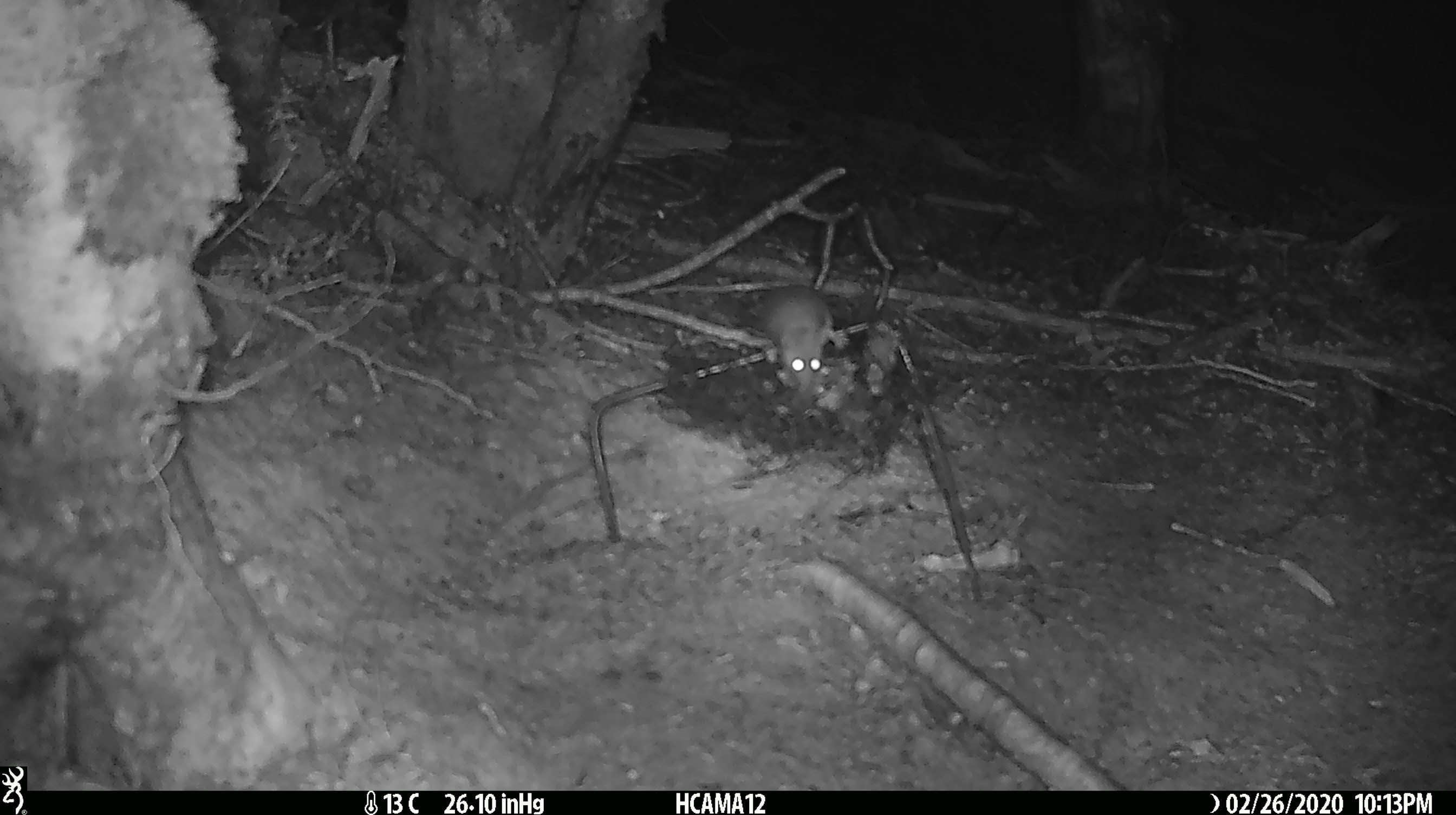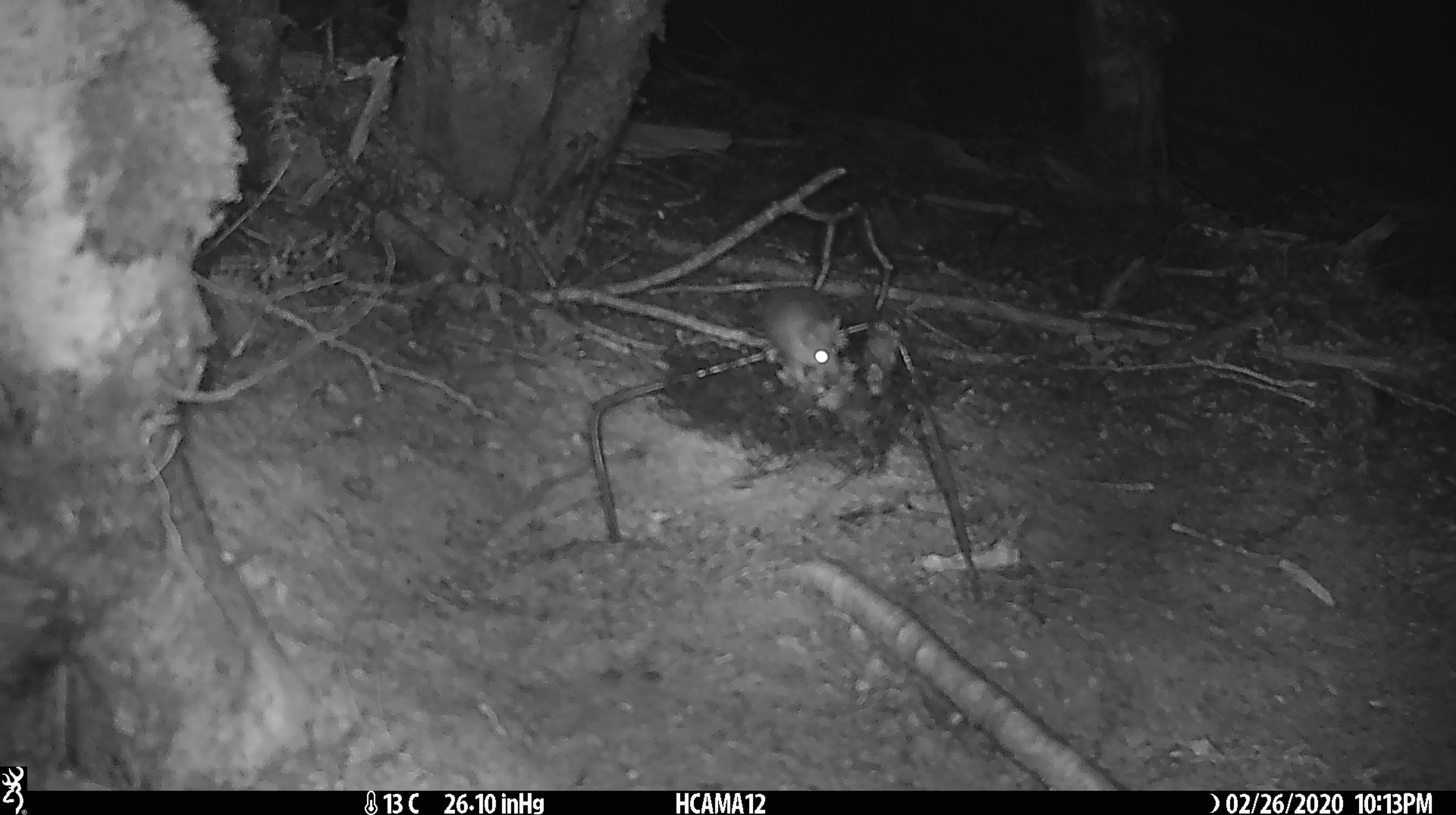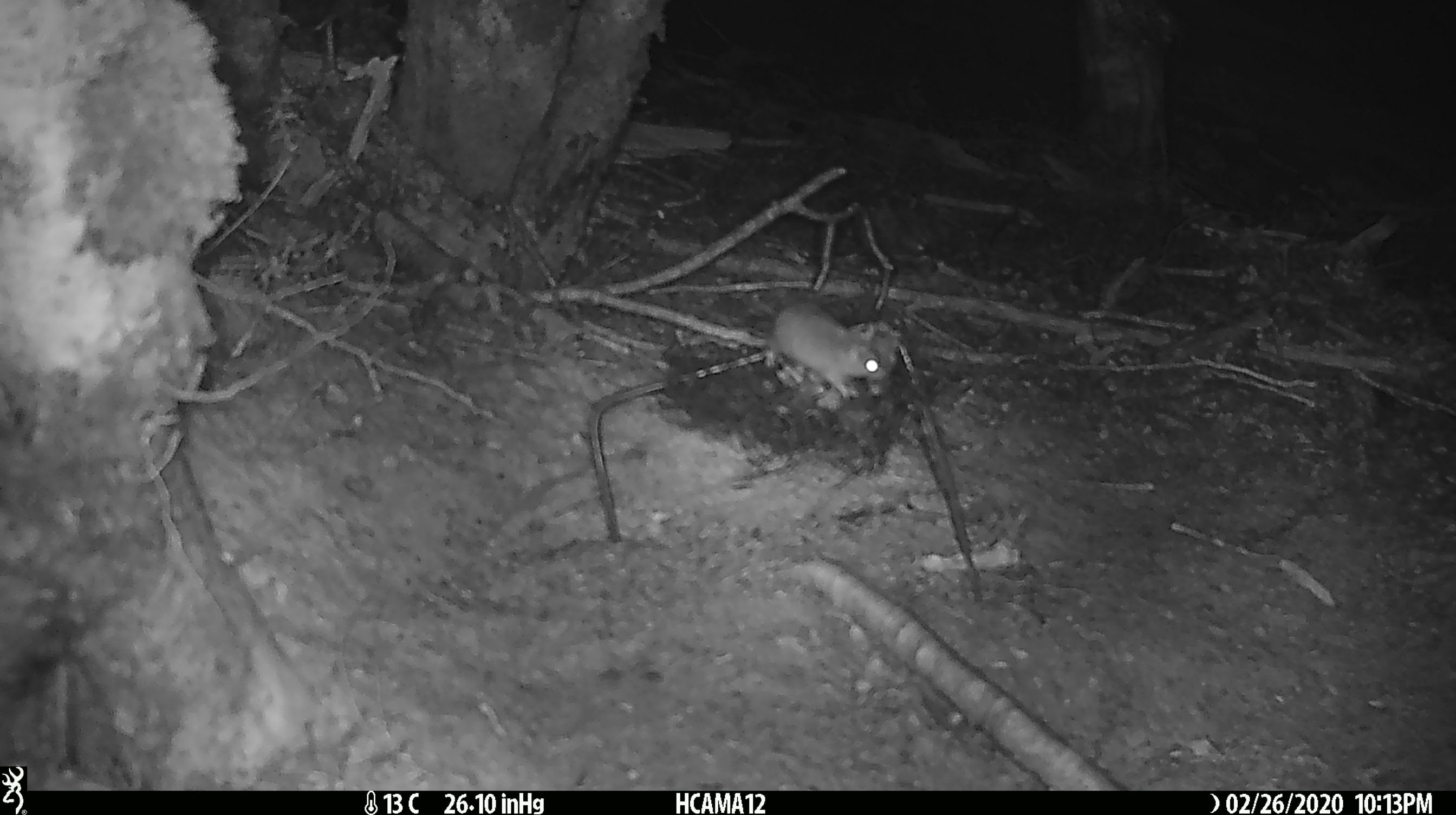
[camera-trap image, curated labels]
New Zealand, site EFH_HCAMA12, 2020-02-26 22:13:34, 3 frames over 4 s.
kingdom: Animalia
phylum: Chordata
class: Mammalia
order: Rodentia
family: Muridae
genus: Mus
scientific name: Mus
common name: mouse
Mouse (Mus).